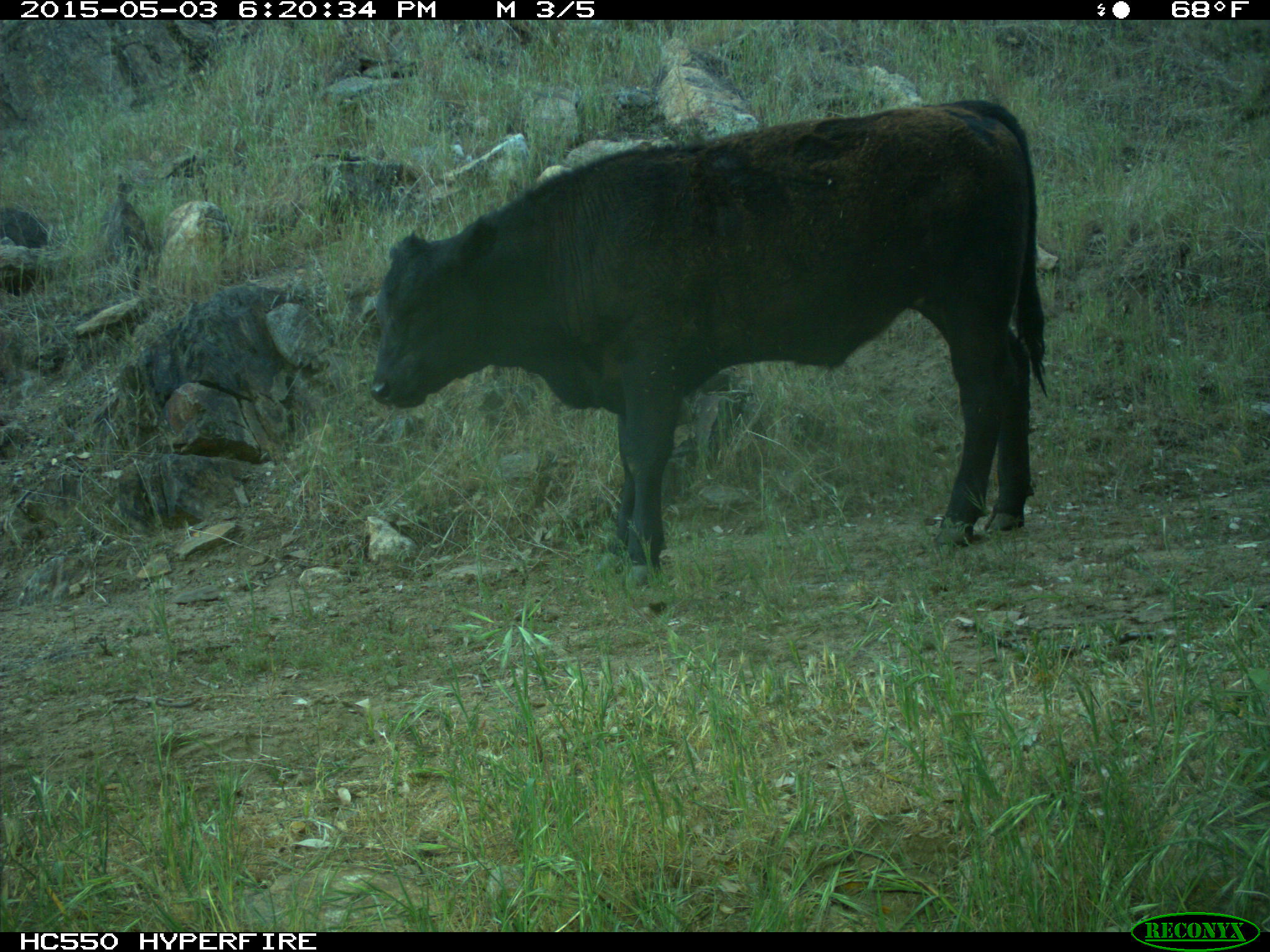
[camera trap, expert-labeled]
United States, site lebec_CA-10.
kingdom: Animalia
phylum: Chordata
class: Mammalia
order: Artiodactyla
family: Bovidae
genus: Bos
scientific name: Bos taurus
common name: domestic cow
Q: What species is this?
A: Bos taurus (domestic cow).